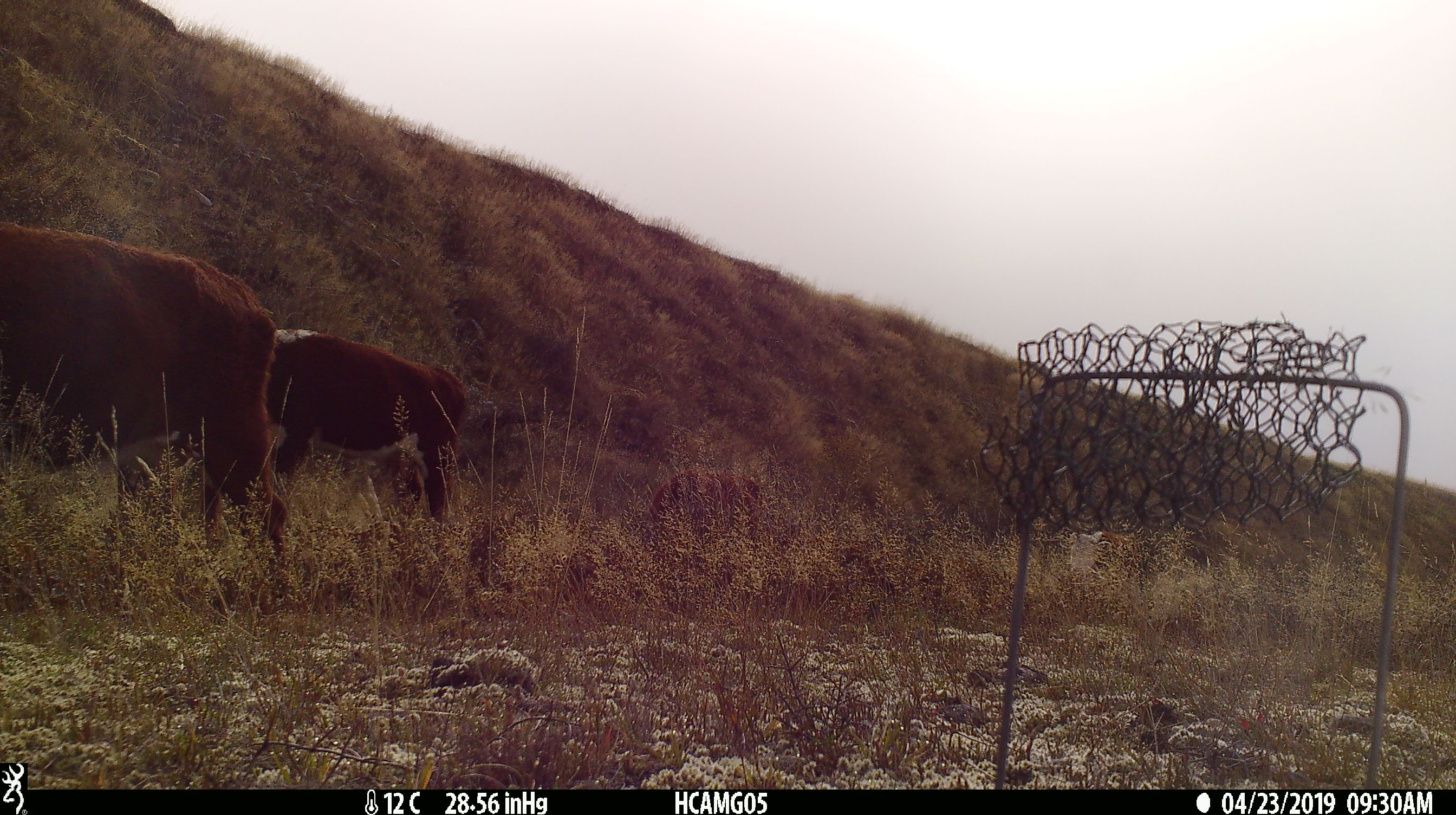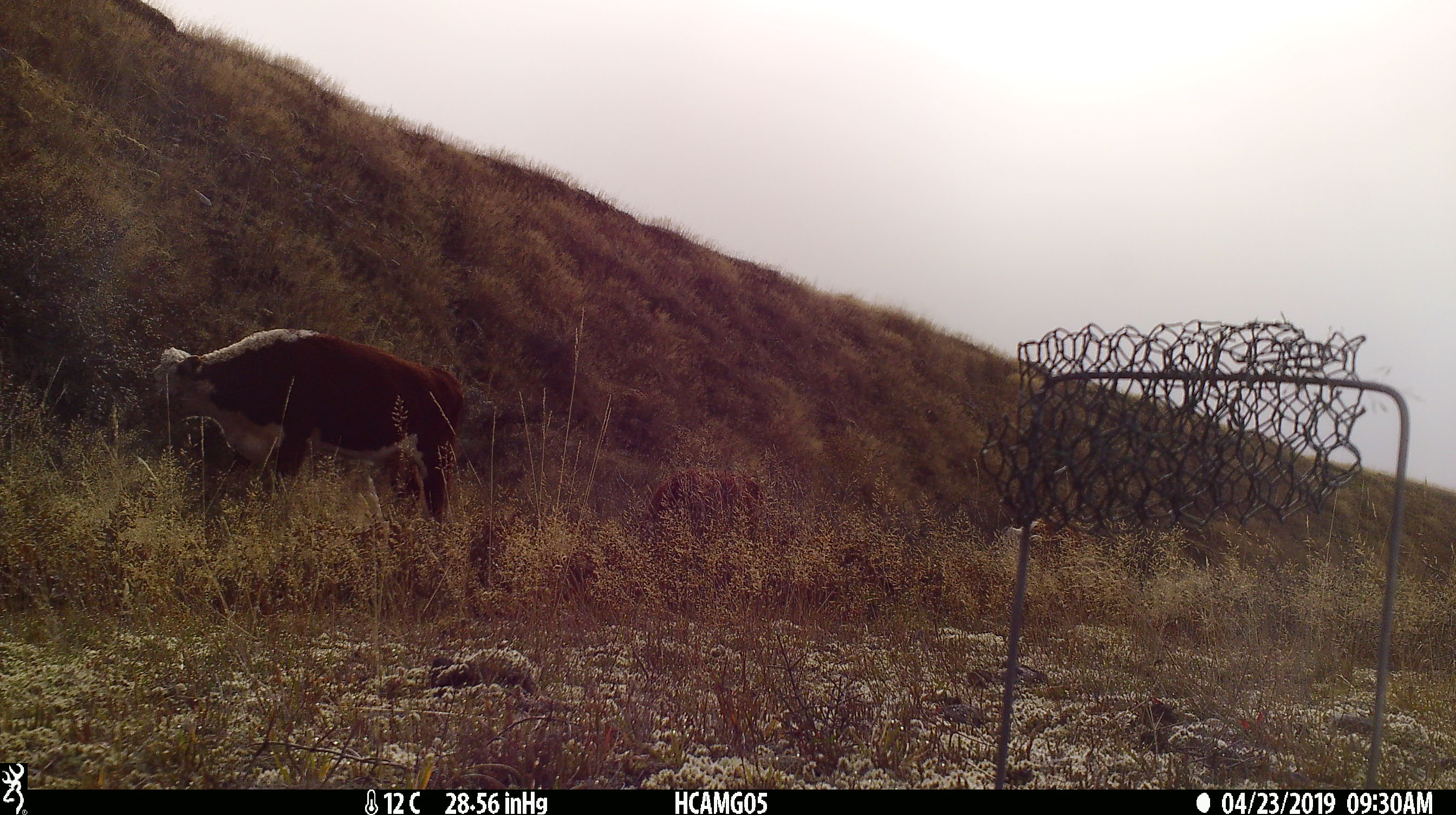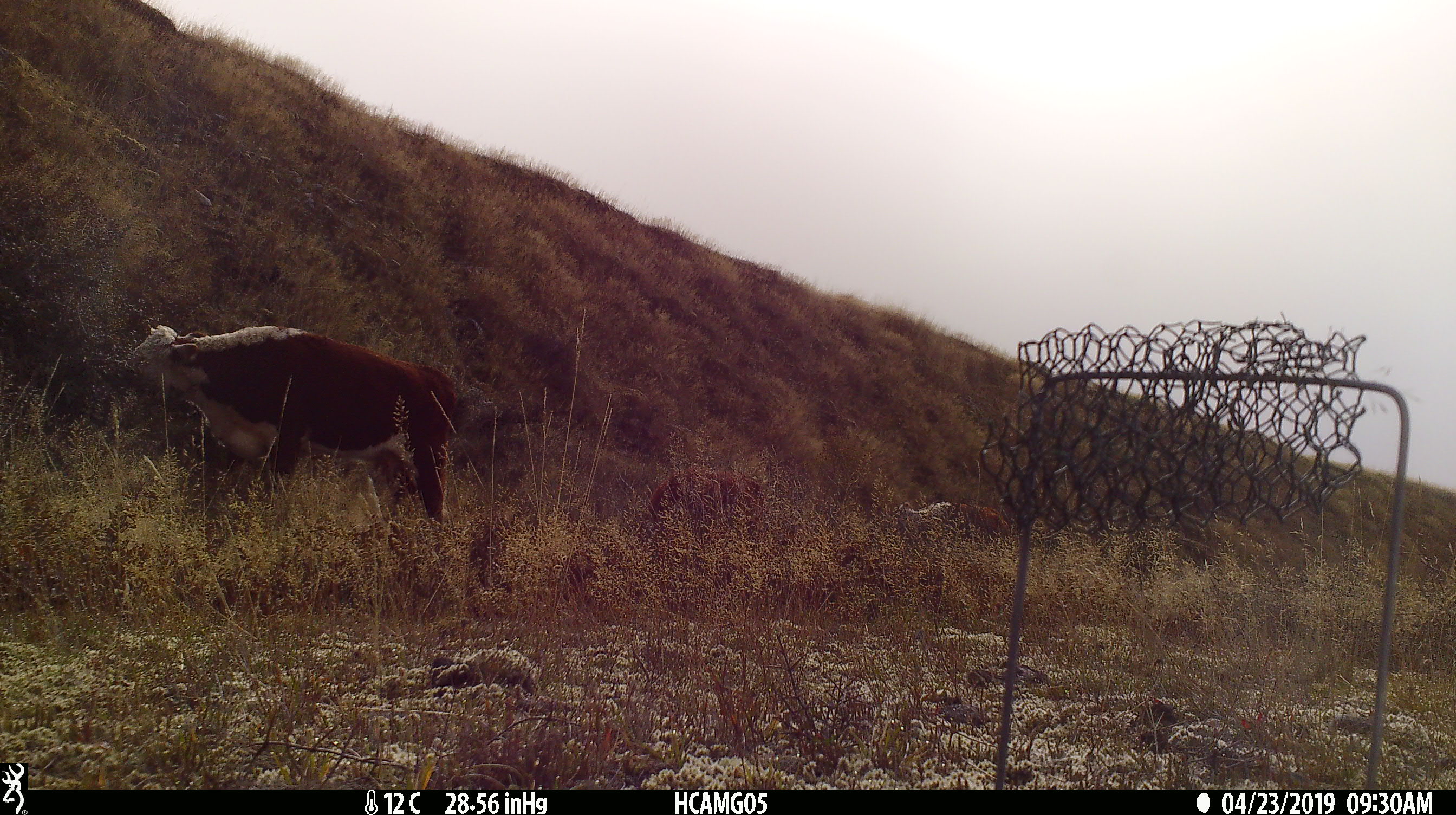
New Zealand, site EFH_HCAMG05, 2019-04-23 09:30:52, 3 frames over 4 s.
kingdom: Animalia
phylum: Chordata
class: Mammalia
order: Artiodactyla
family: Bovidae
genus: Bos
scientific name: Bos taurus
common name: domestic cow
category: cow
Cow (domestic cow) (Bos taurus).